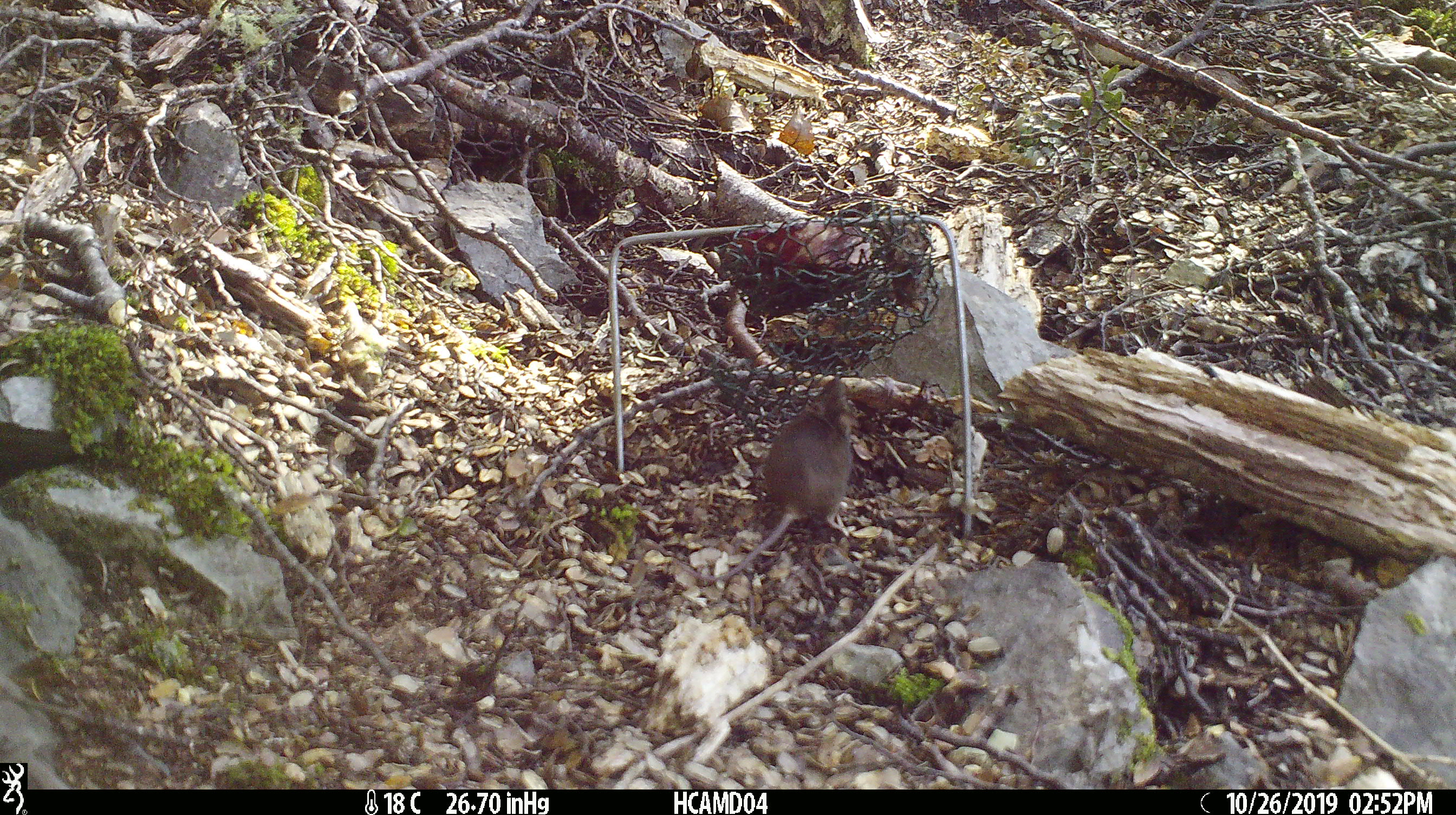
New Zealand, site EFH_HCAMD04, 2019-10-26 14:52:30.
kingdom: Animalia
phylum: Chordata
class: Mammalia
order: Rodentia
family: Muridae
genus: Mus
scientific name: Mus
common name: mouse